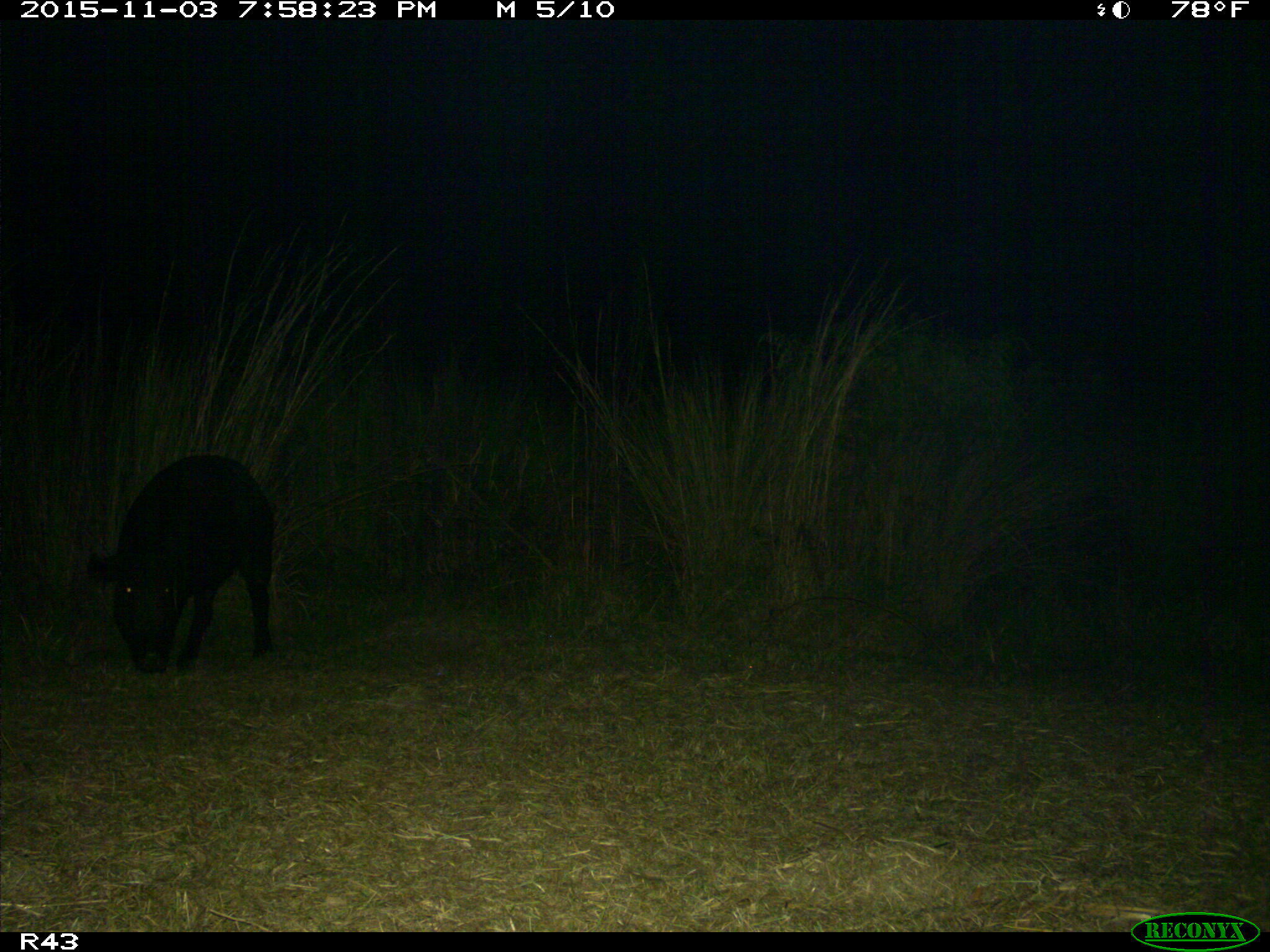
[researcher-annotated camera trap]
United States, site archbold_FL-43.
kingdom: Animalia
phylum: Chordata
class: Mammalia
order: Artiodactyla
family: Suidae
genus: Sus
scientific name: Sus scrofa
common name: wild boar